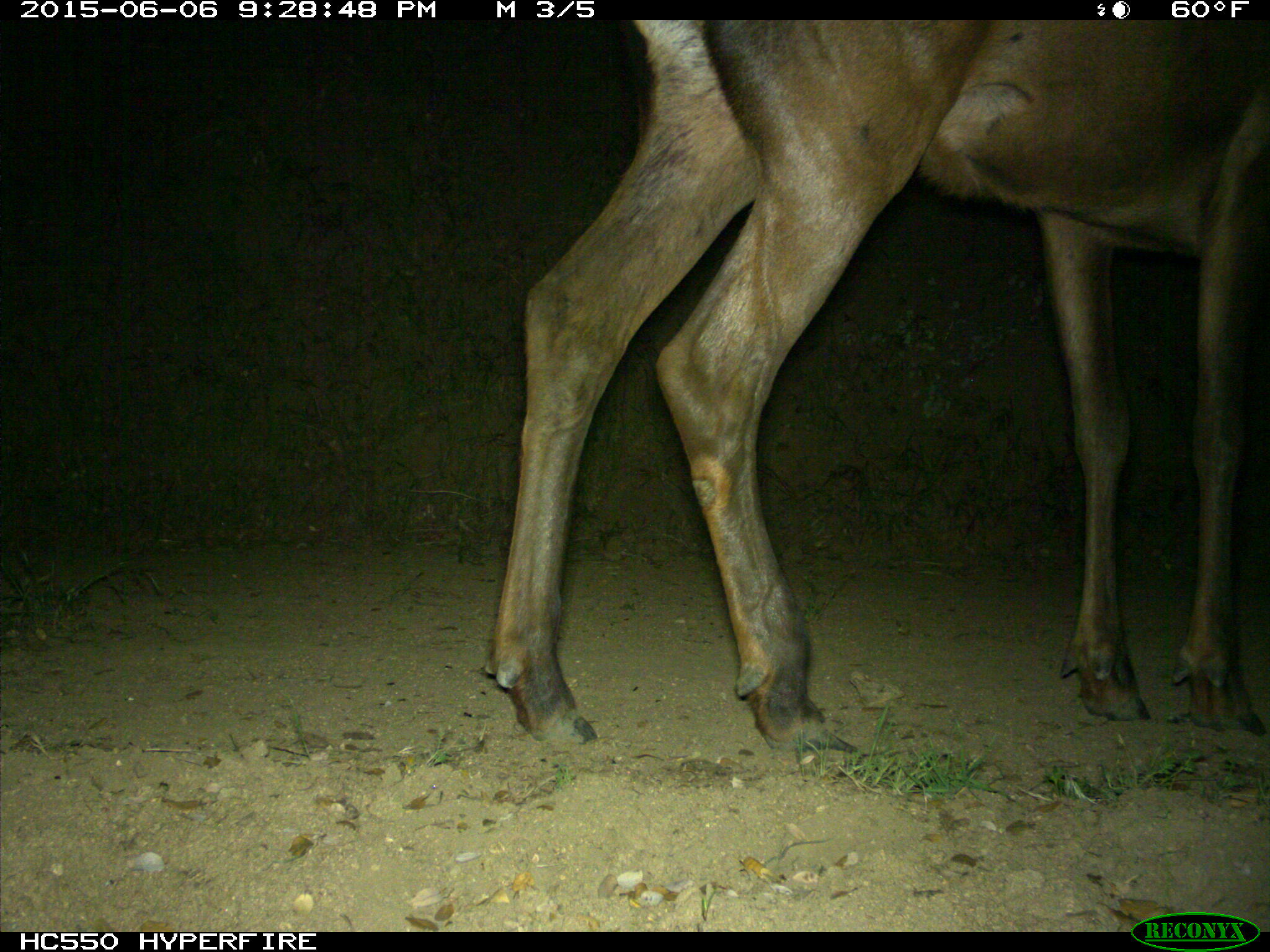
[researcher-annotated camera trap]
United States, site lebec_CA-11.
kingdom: Animalia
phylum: Chordata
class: Mammalia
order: Artiodactyla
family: Cervidae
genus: Cervus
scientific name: Cervus canadensis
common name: elk